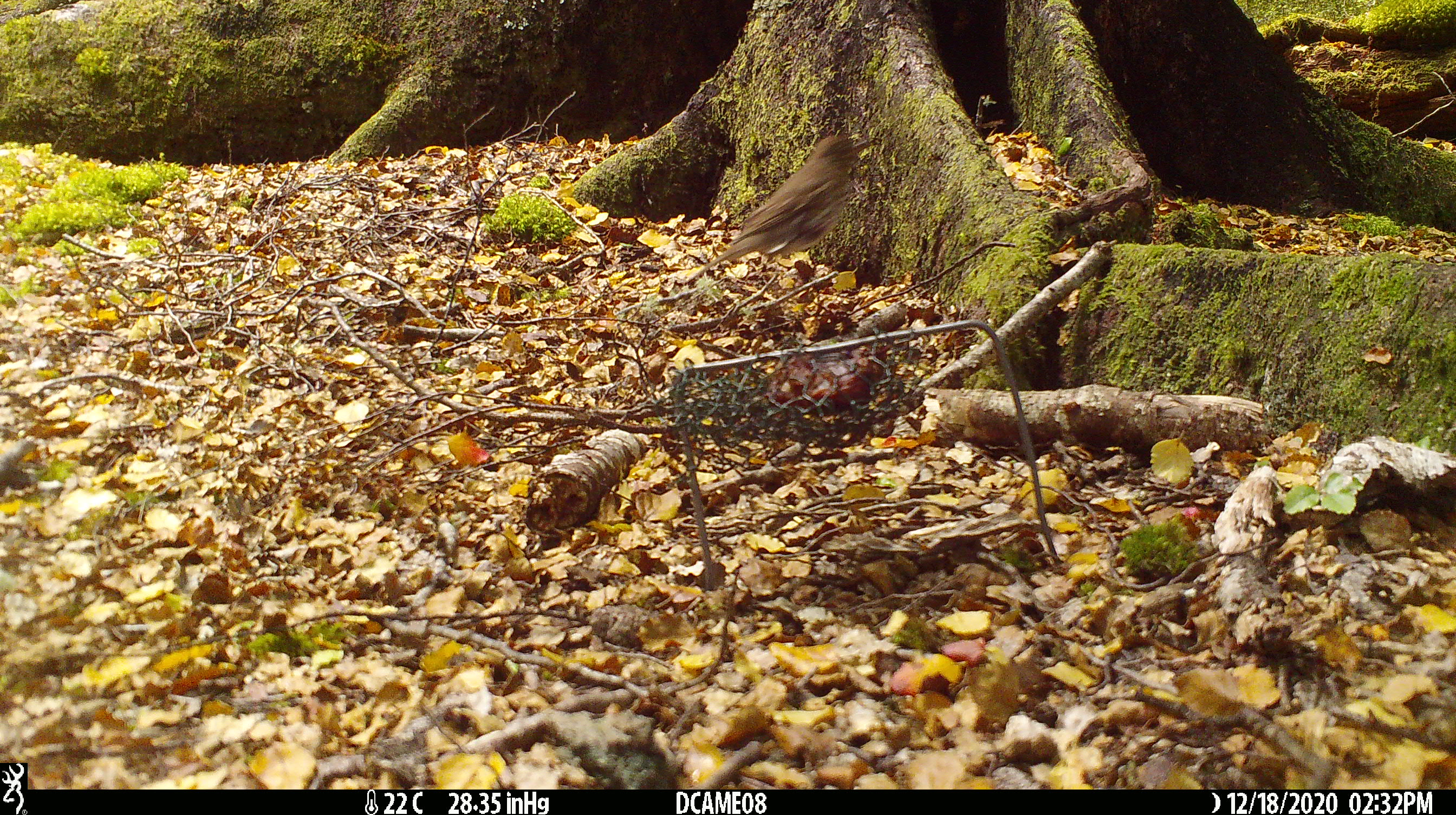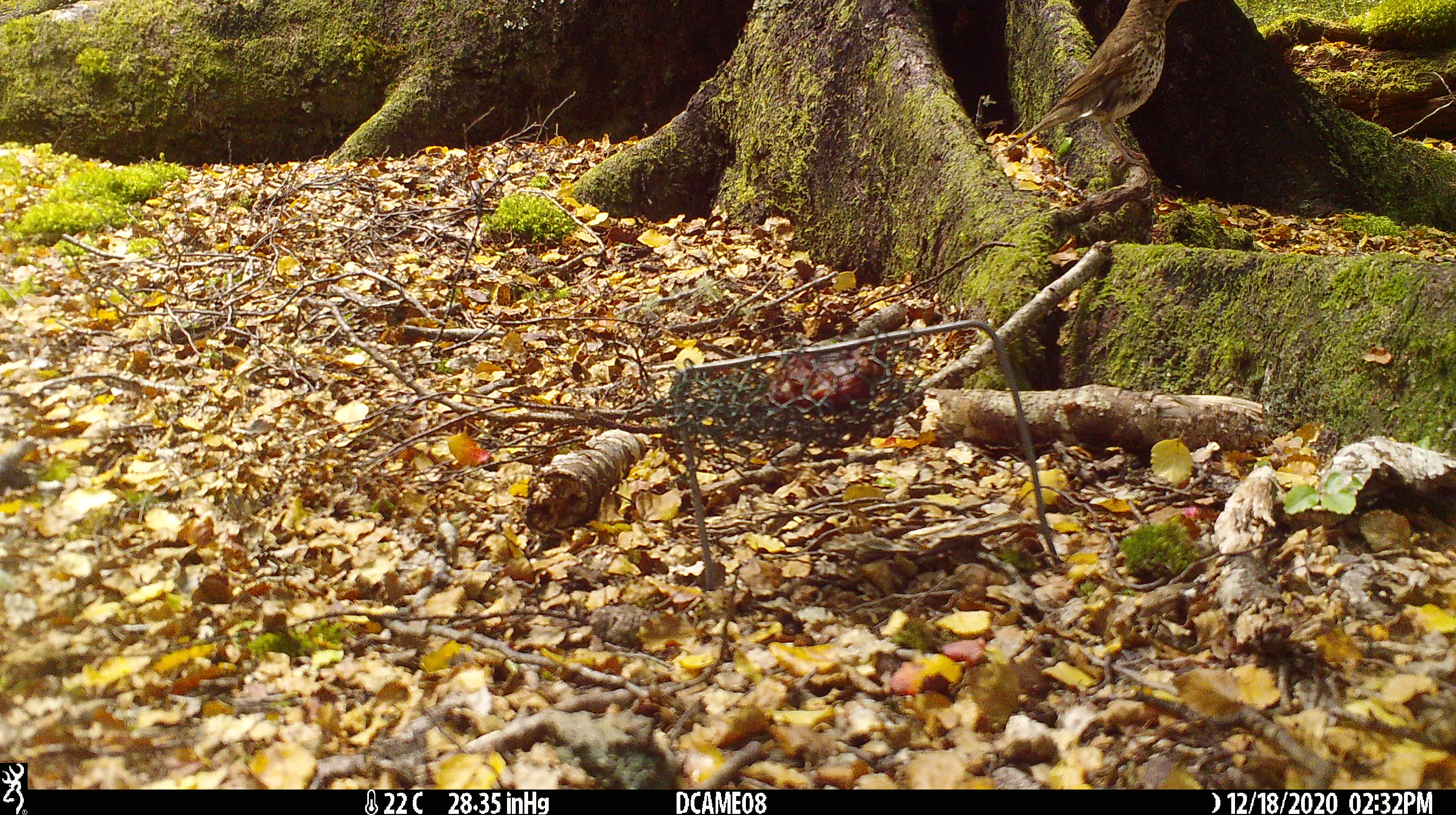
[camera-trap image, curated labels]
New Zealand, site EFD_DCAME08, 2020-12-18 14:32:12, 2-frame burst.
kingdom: Animalia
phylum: Chordata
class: Aves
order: Passeriformes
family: Turdidae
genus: Turdus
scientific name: Turdus philomelos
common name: song thrush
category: thrush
Thrush (song thrush) (Turdus philomelos).